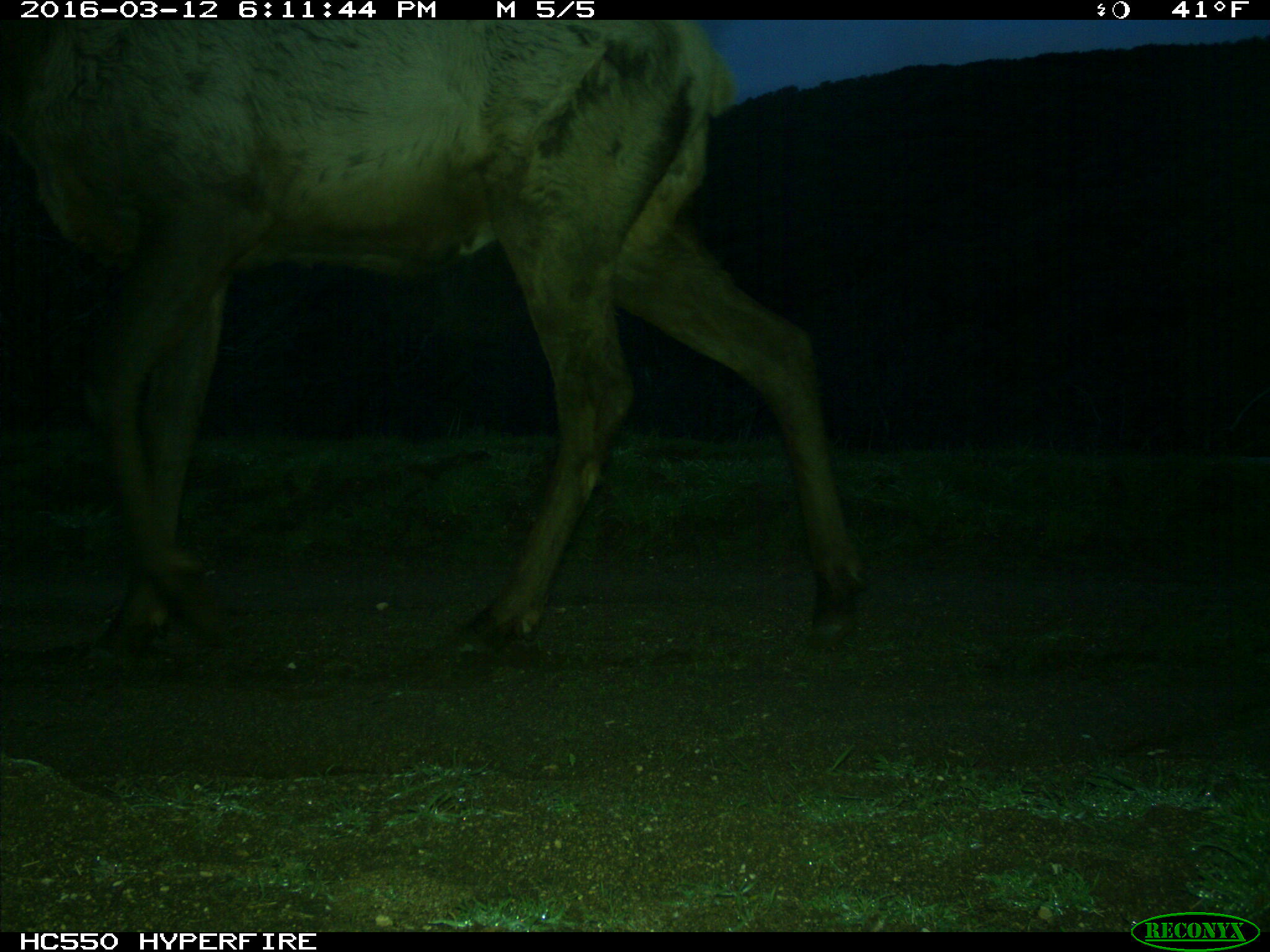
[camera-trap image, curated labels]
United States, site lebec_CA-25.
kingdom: Animalia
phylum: Chordata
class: Mammalia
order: Artiodactyla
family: Cervidae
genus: Cervus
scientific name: Cervus canadensis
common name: elk